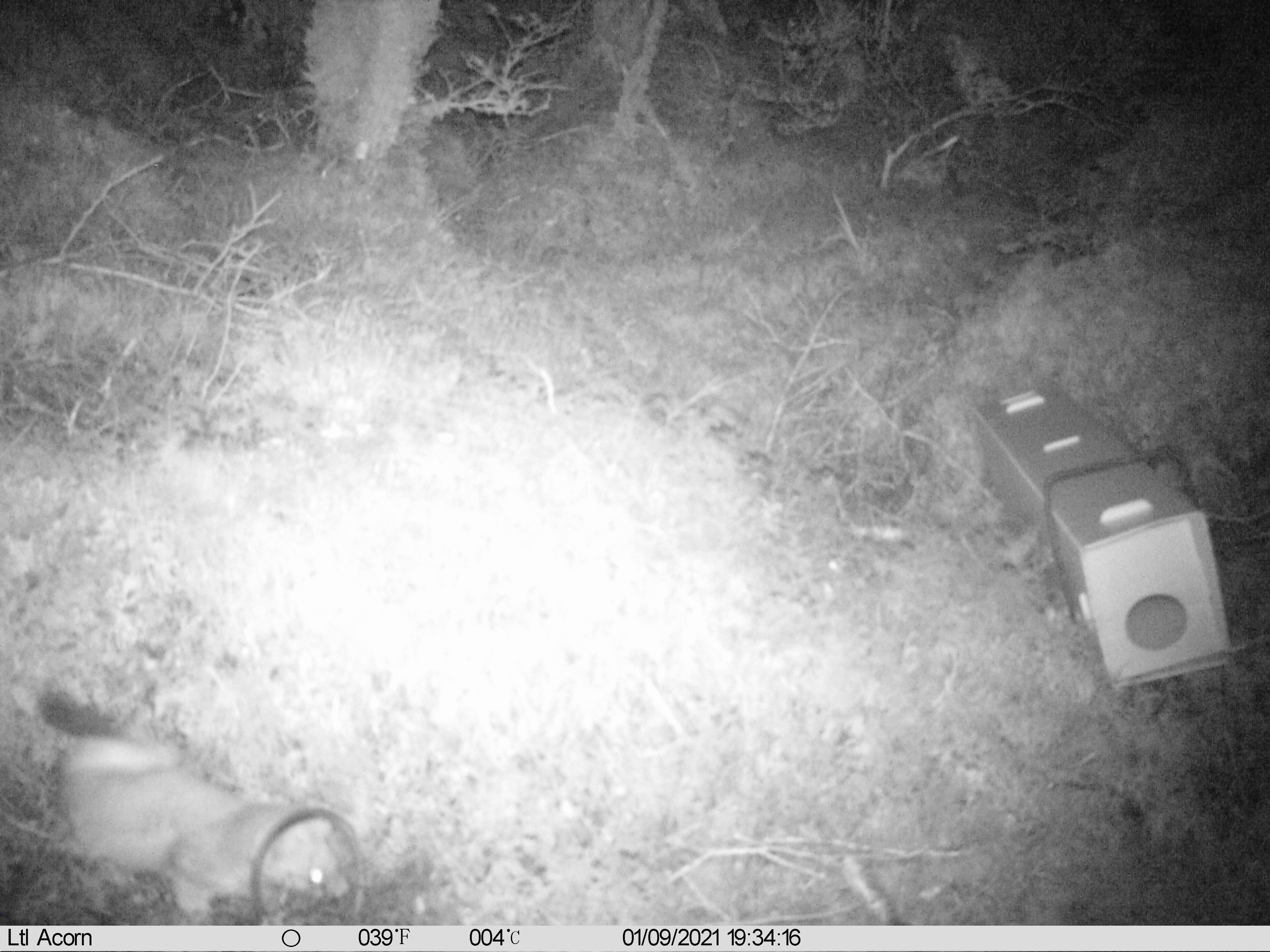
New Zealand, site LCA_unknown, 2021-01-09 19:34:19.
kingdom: Animalia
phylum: Chordata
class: Mammalia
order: Carnivora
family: Mustelidae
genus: Mustela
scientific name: Mustela erminea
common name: stoat